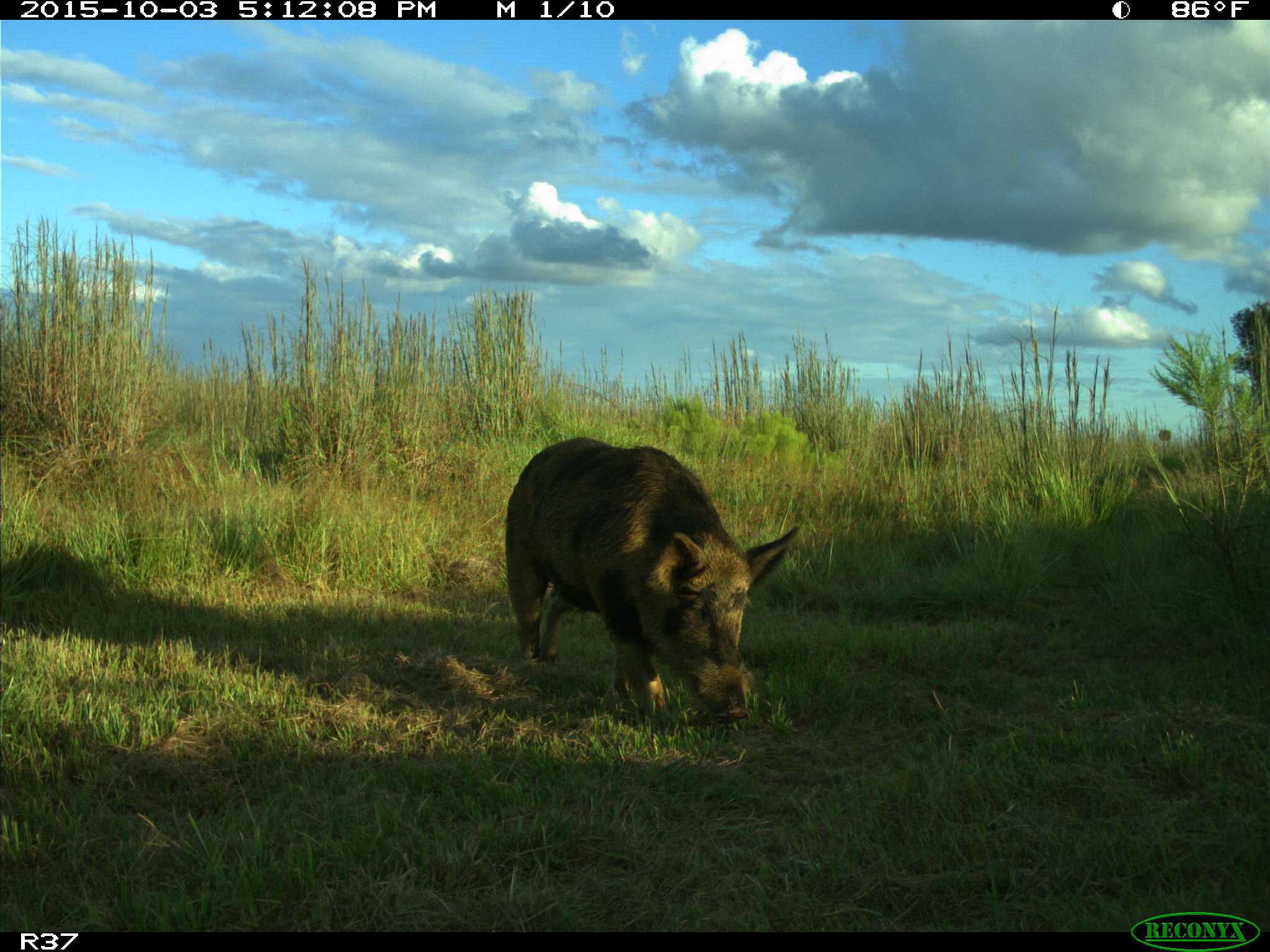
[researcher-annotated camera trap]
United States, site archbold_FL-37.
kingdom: Animalia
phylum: Chordata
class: Mammalia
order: Artiodactyla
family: Suidae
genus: Sus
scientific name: Sus scrofa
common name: wild boar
Sus scrofa (wild boar).